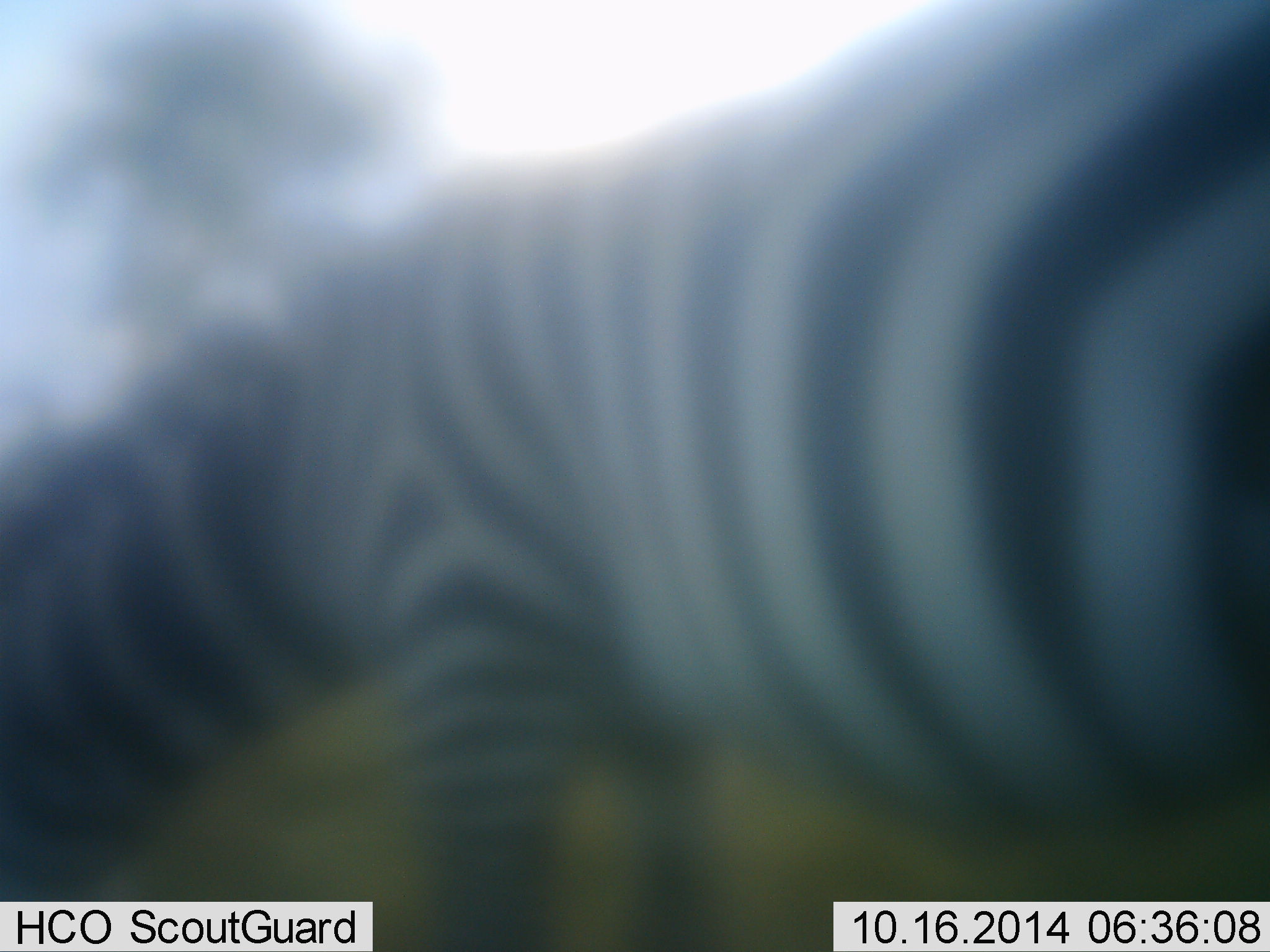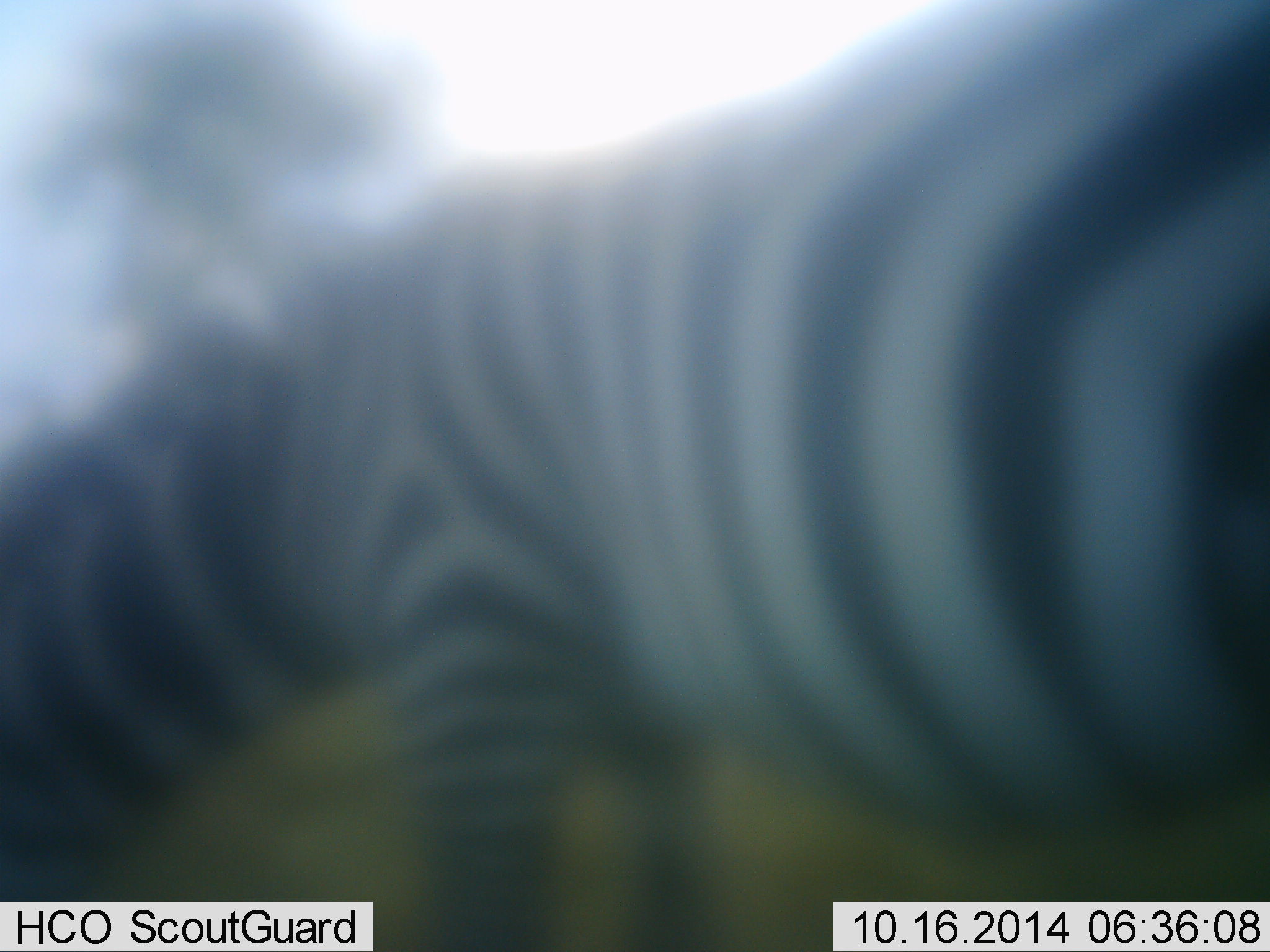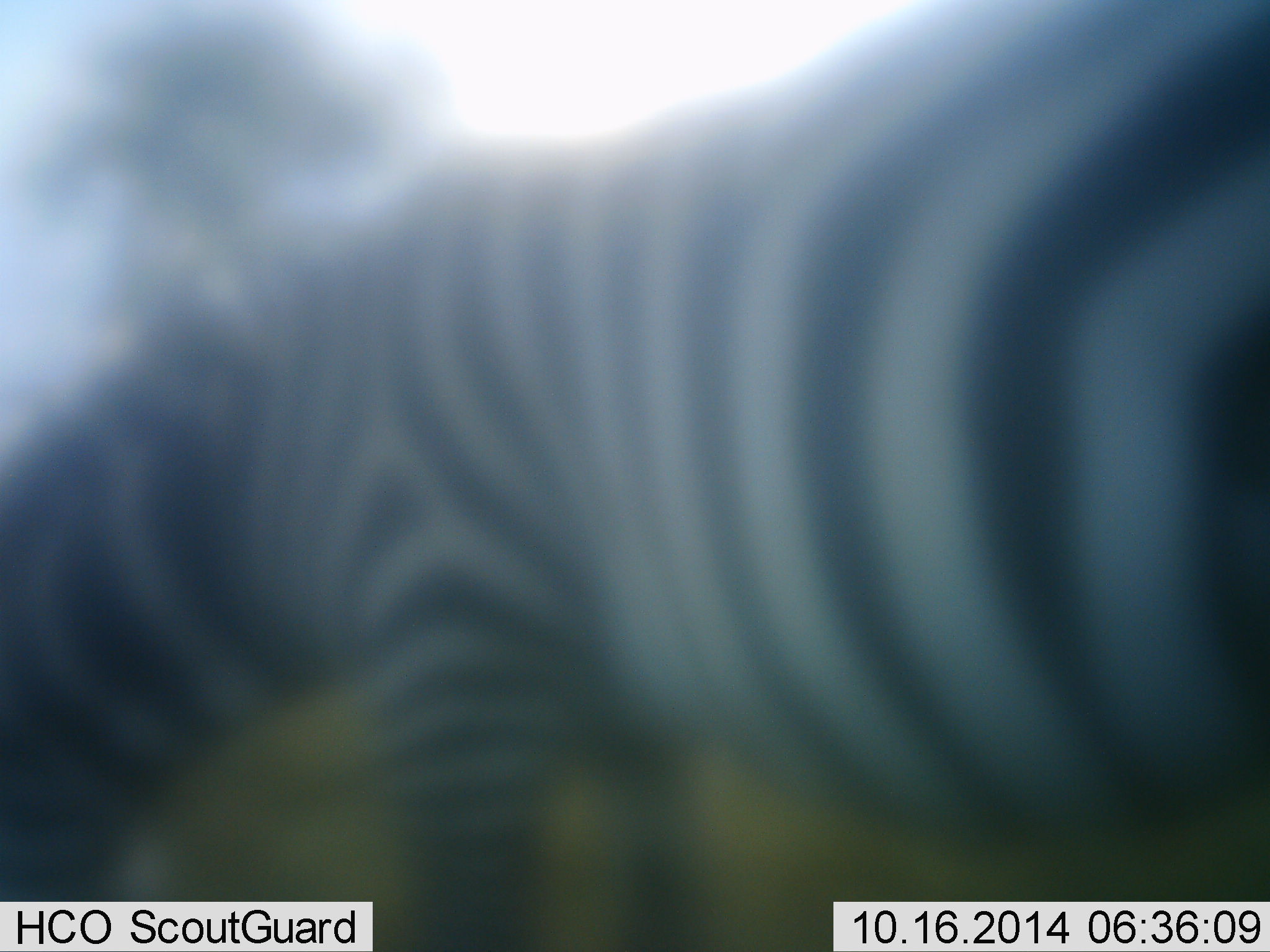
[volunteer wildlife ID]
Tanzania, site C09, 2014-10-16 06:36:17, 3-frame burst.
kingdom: Animalia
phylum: Chordata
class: Mammalia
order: Perissodactyla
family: Equidae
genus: Equus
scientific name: Equus quagga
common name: plains zebra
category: zebra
Zebra (plains zebra) (Equus quagga), count 1. Behavior (volunteer vote fractions): standing 40%, resting 0%, moving 20%, interacting 0%. Young present (vote fraction): 0%. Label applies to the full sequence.